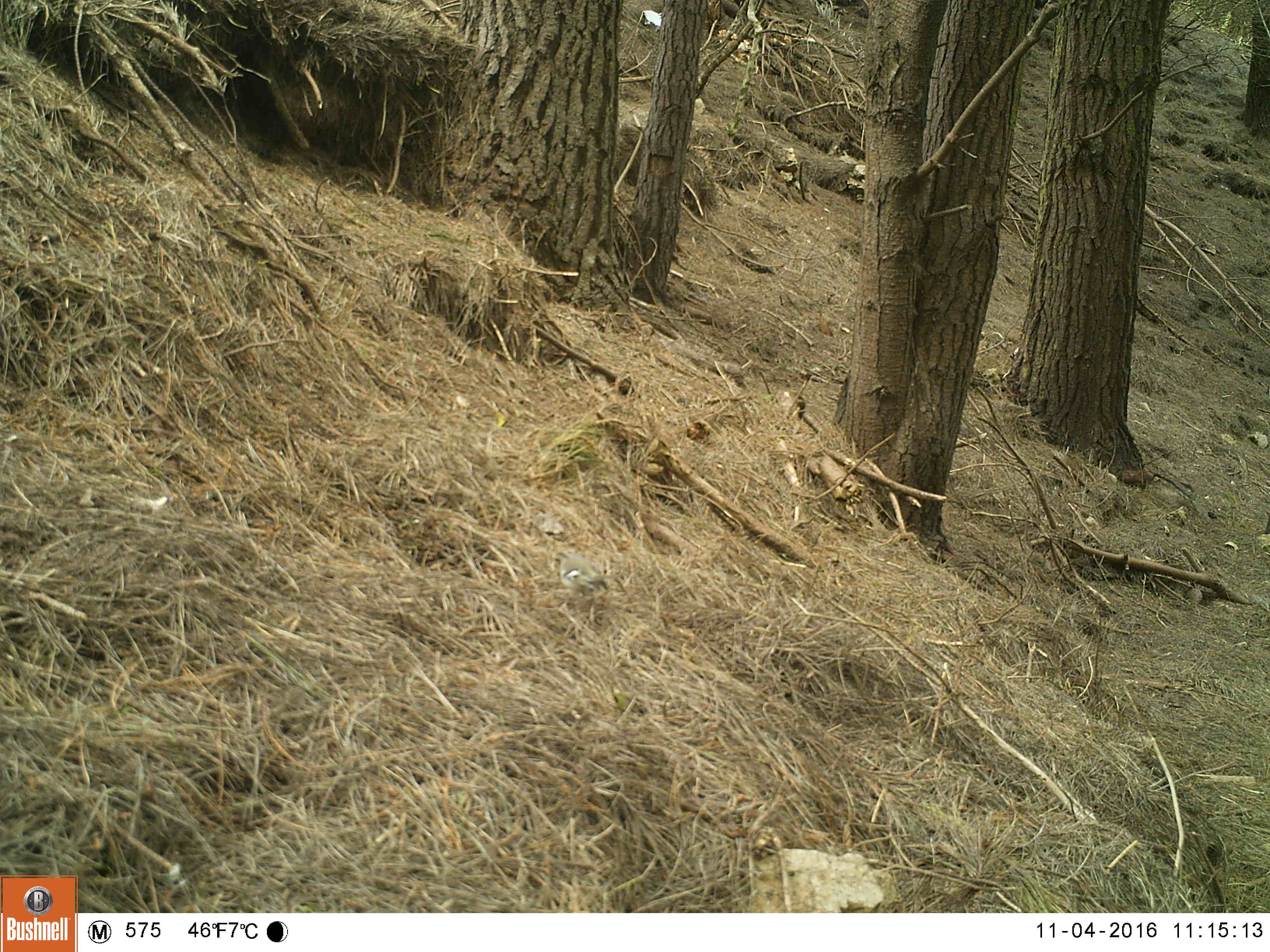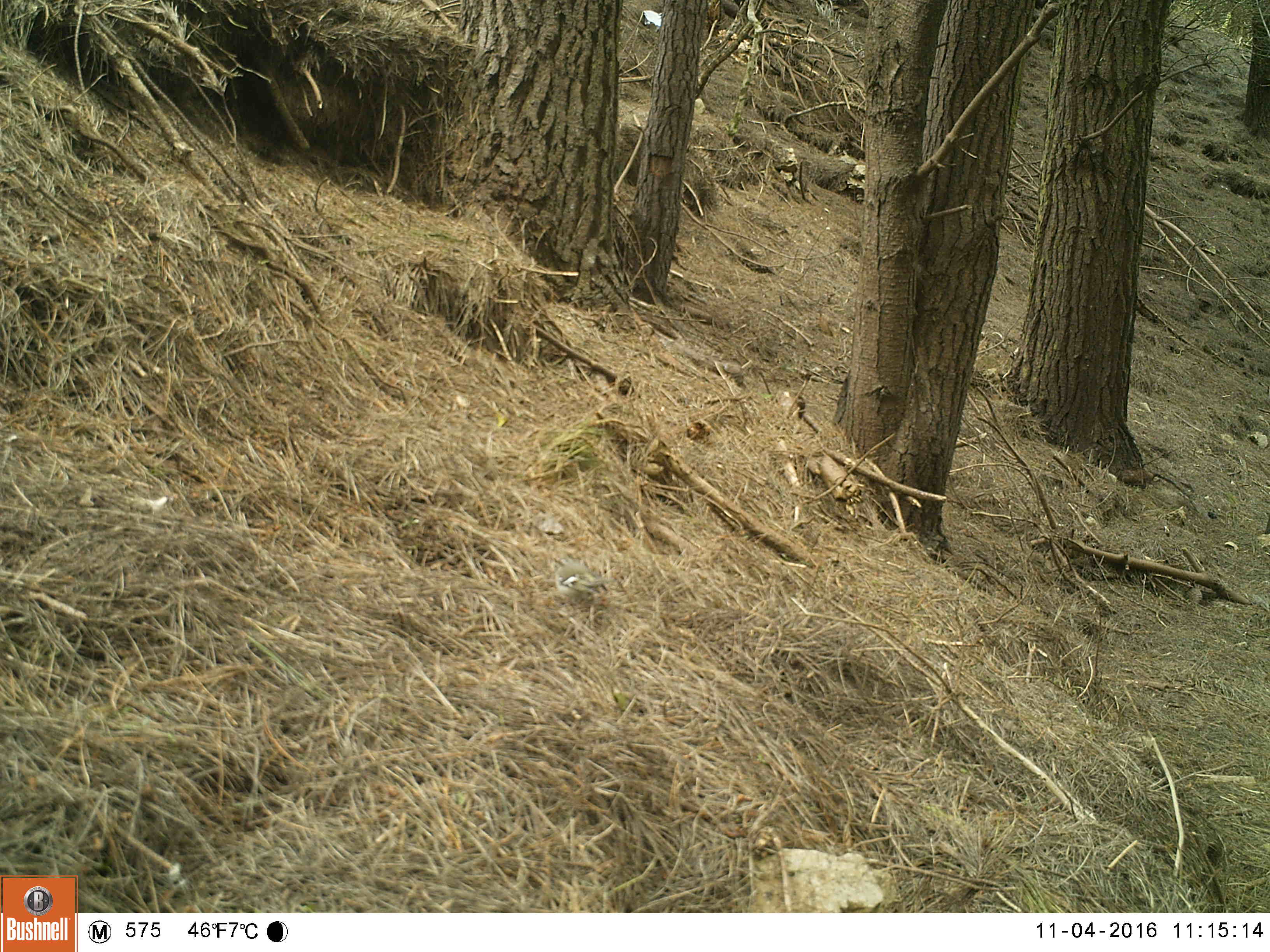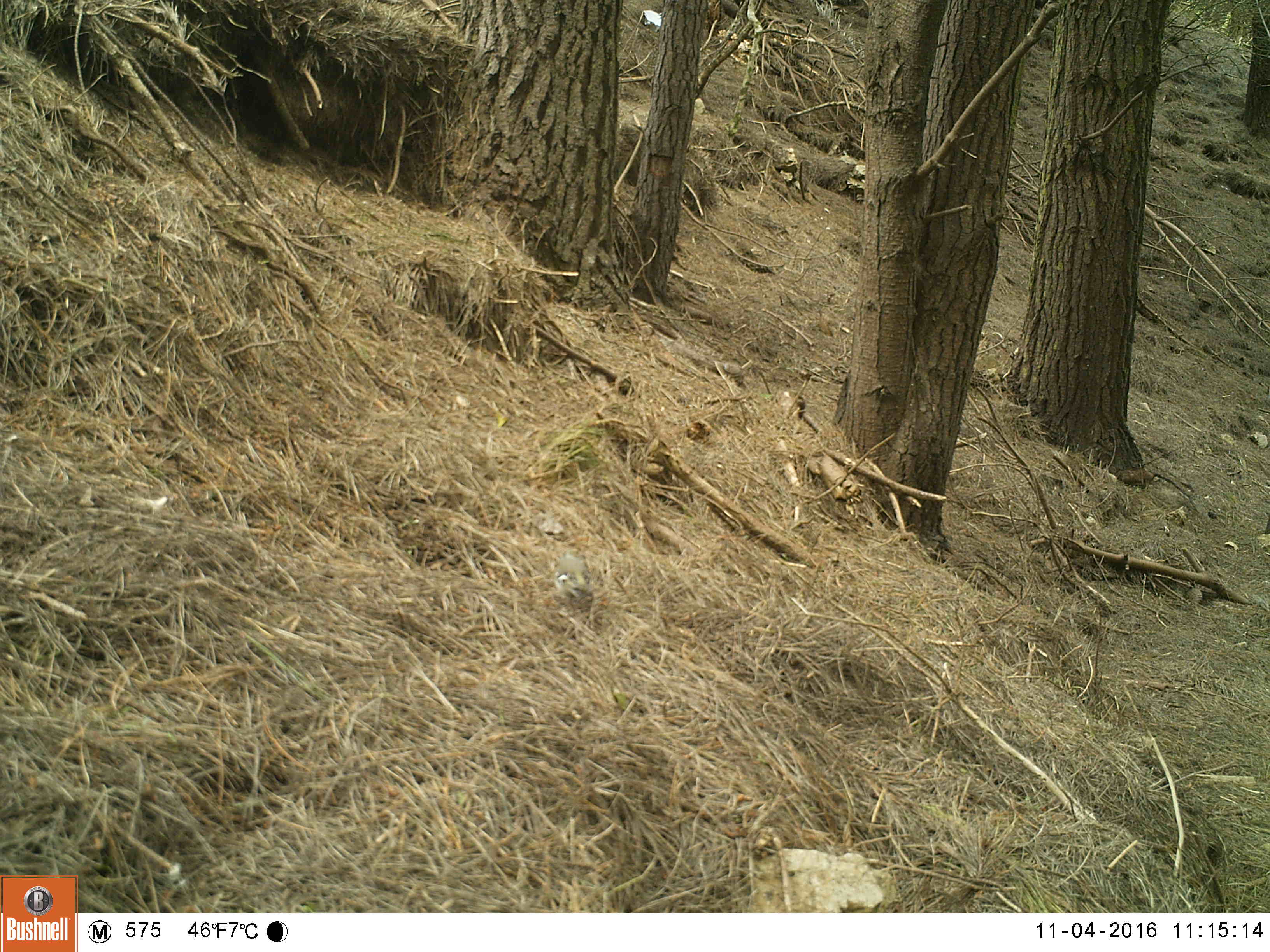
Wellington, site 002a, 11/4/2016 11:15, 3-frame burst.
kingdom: Animalia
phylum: Chordata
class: Aves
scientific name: Aves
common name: bird